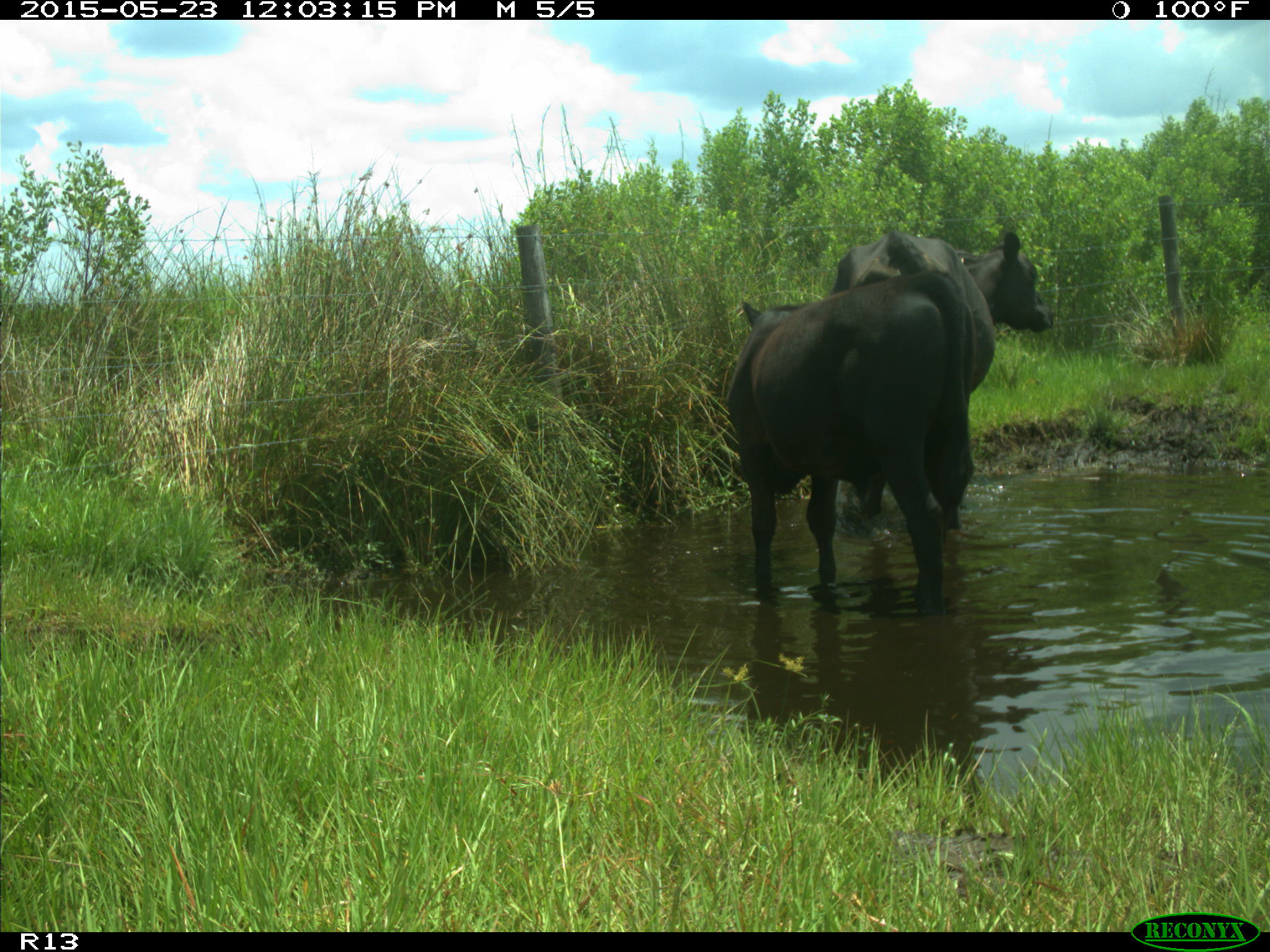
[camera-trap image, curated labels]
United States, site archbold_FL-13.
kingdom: Animalia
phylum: Chordata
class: Mammalia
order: Artiodactyla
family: Bovidae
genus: Bos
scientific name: Bos taurus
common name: domestic cow